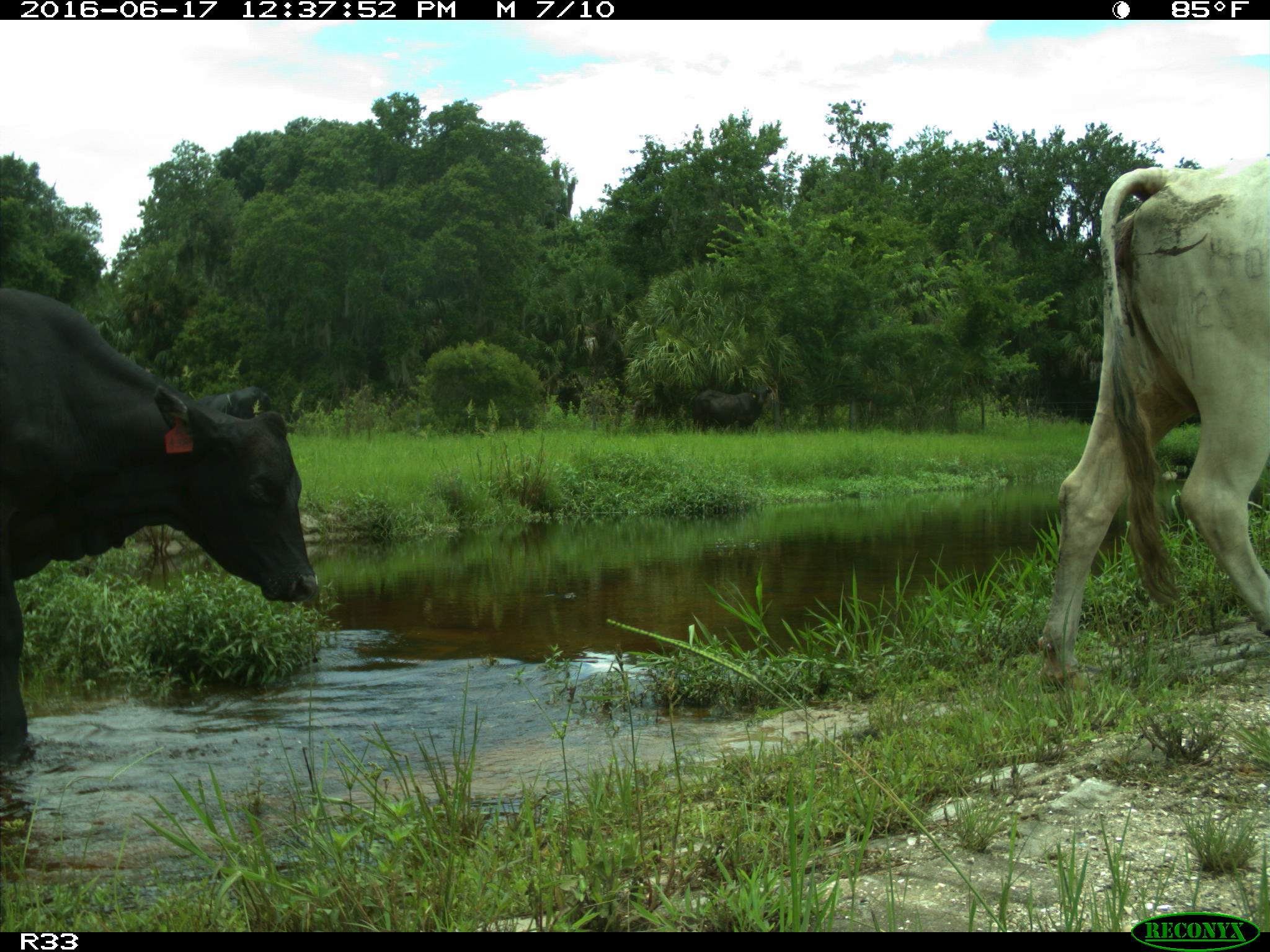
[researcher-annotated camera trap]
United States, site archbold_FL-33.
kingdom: Animalia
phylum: Chordata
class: Mammalia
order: Artiodactyla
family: Bovidae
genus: Bos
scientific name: Bos taurus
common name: domestic cow